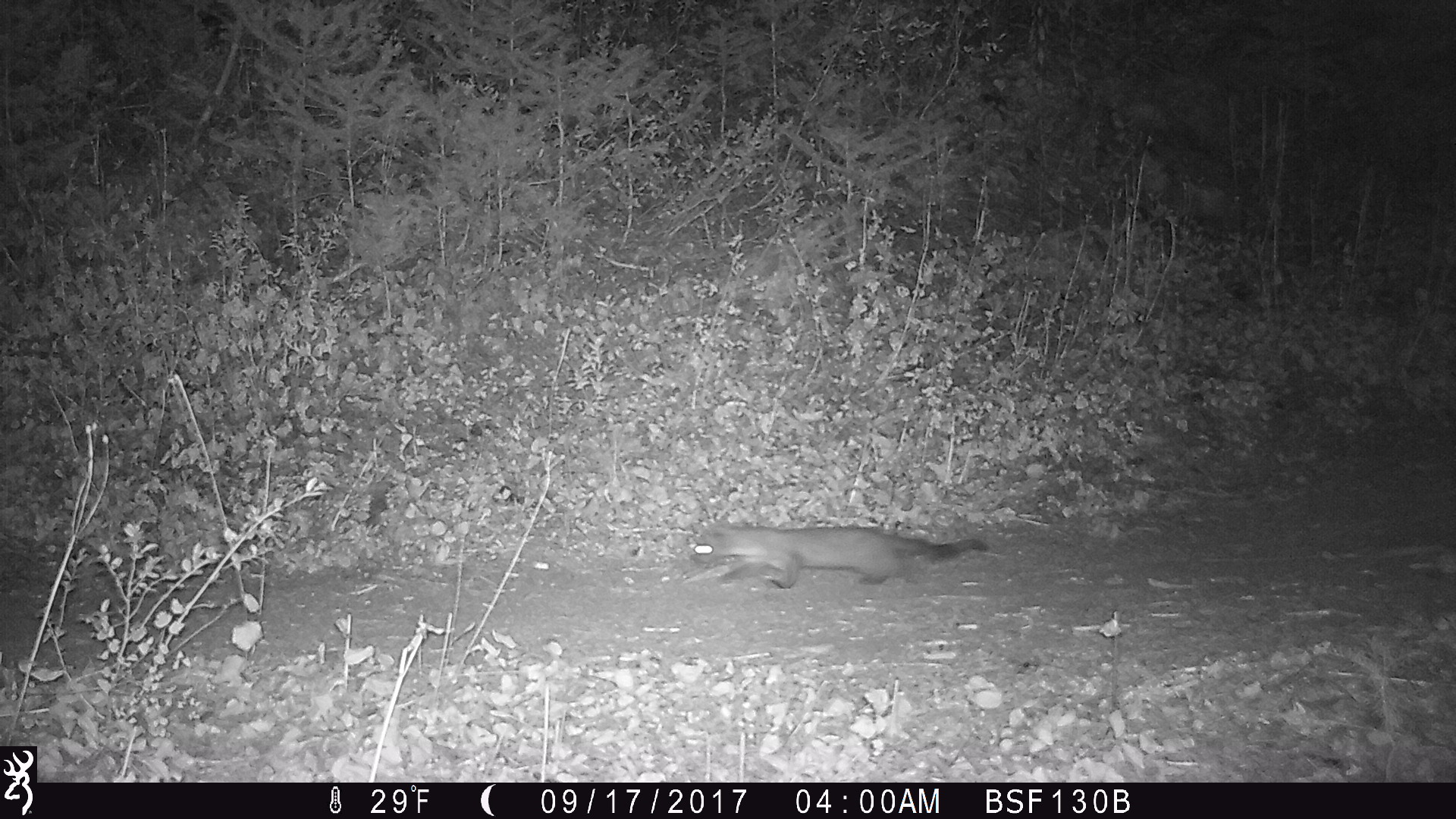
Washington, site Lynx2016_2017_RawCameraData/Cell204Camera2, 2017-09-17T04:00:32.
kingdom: Animalia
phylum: Chordata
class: Mammalia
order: Carnivora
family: Mustelidae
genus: Martes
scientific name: Martes americana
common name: american marten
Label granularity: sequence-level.